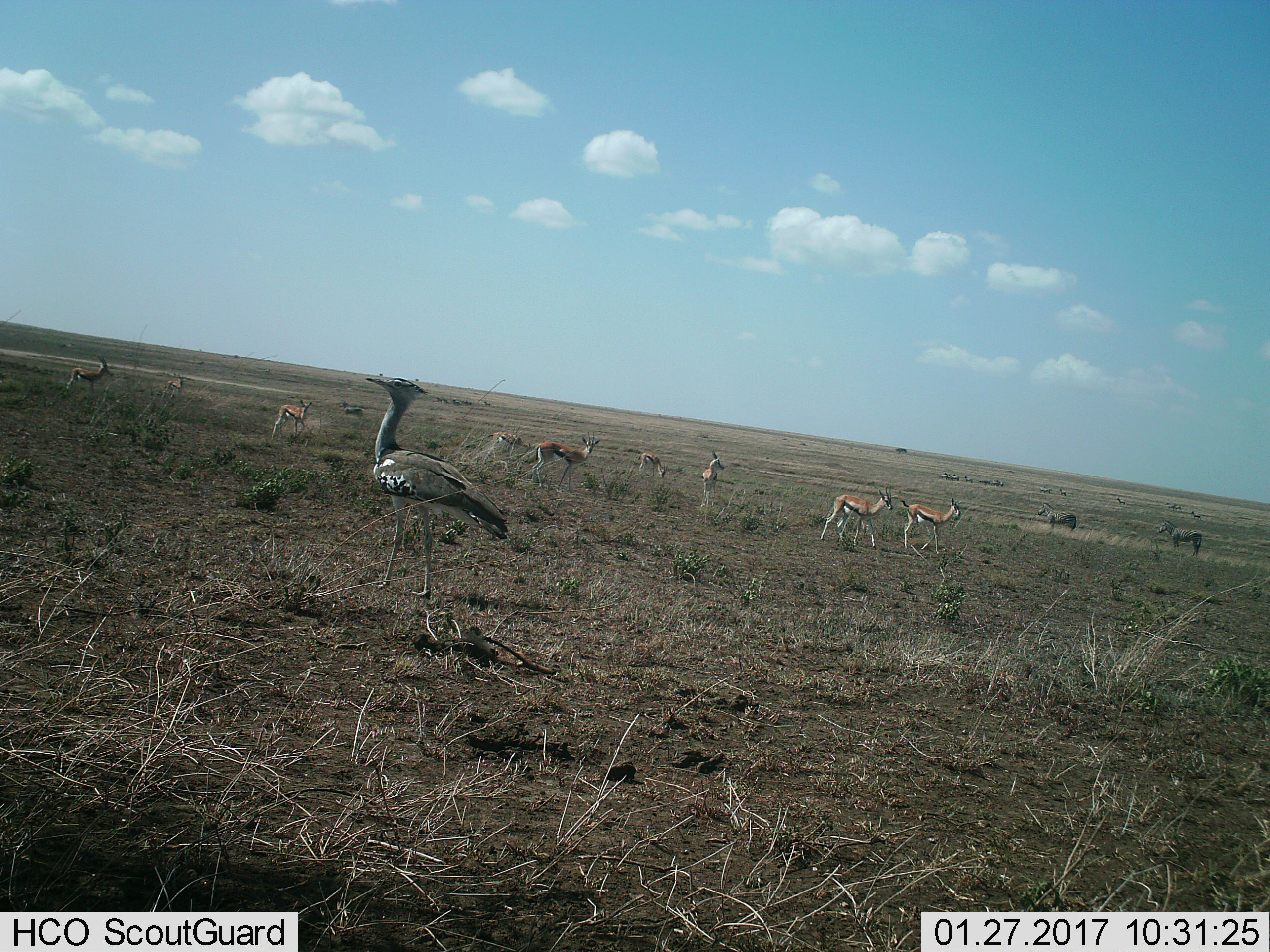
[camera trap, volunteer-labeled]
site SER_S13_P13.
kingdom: Animalia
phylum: Chordata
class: Aves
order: Otidiformes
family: Otididae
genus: Ardeotis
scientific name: Ardeotis kori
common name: kori bustard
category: bustardkori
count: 1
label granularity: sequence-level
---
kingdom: Animalia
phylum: Chordata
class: Mammalia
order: Artiodactyla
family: Bovidae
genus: Eudorcas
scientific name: Eudorcas thomsonii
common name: thomson's gazelle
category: gazellethomsons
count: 9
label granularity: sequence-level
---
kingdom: Animalia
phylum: Chordata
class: Mammalia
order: Perissodactyla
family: Equidae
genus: Equus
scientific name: Equus quagga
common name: plains zebra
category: zebraplains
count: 11-50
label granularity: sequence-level